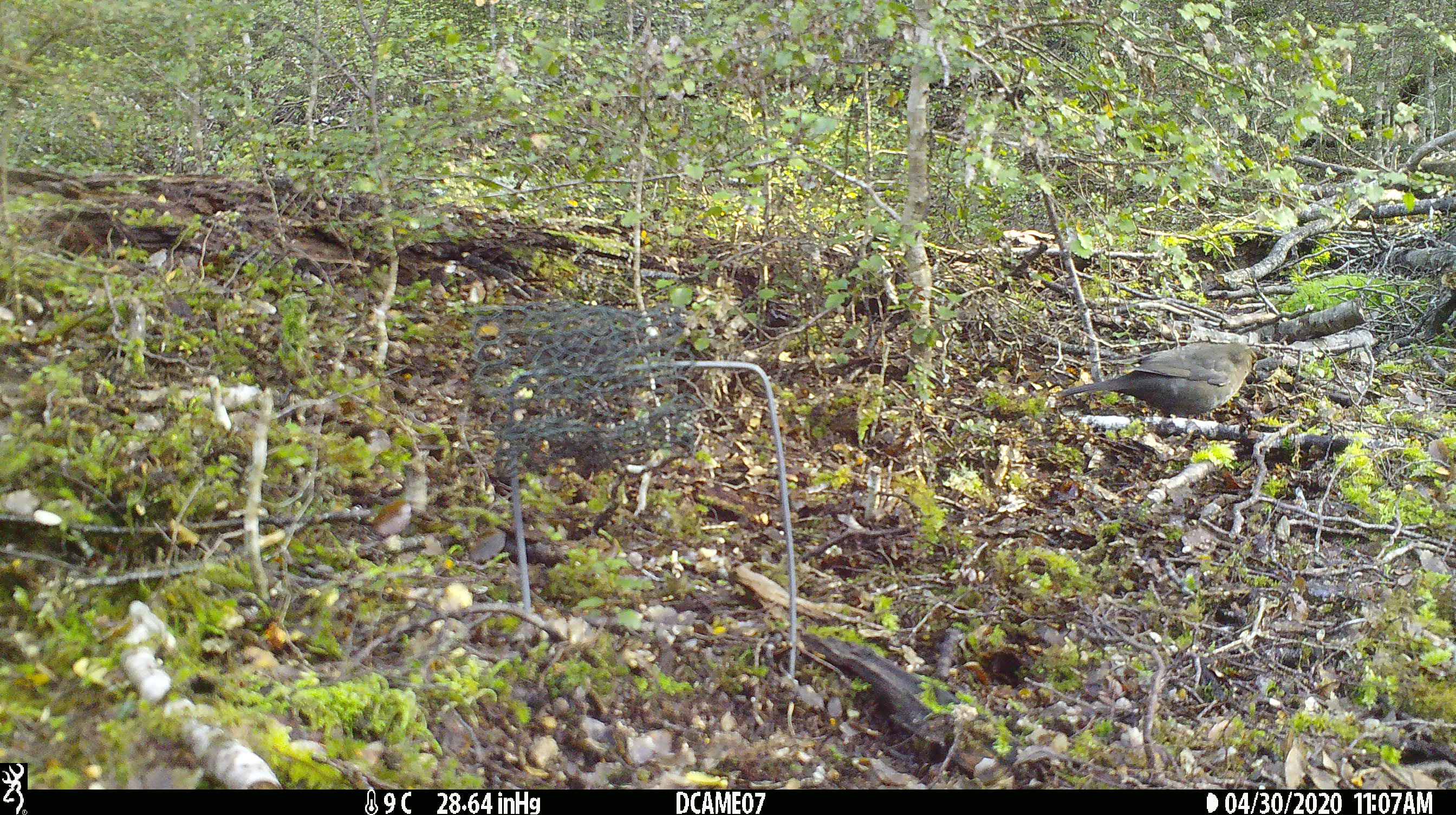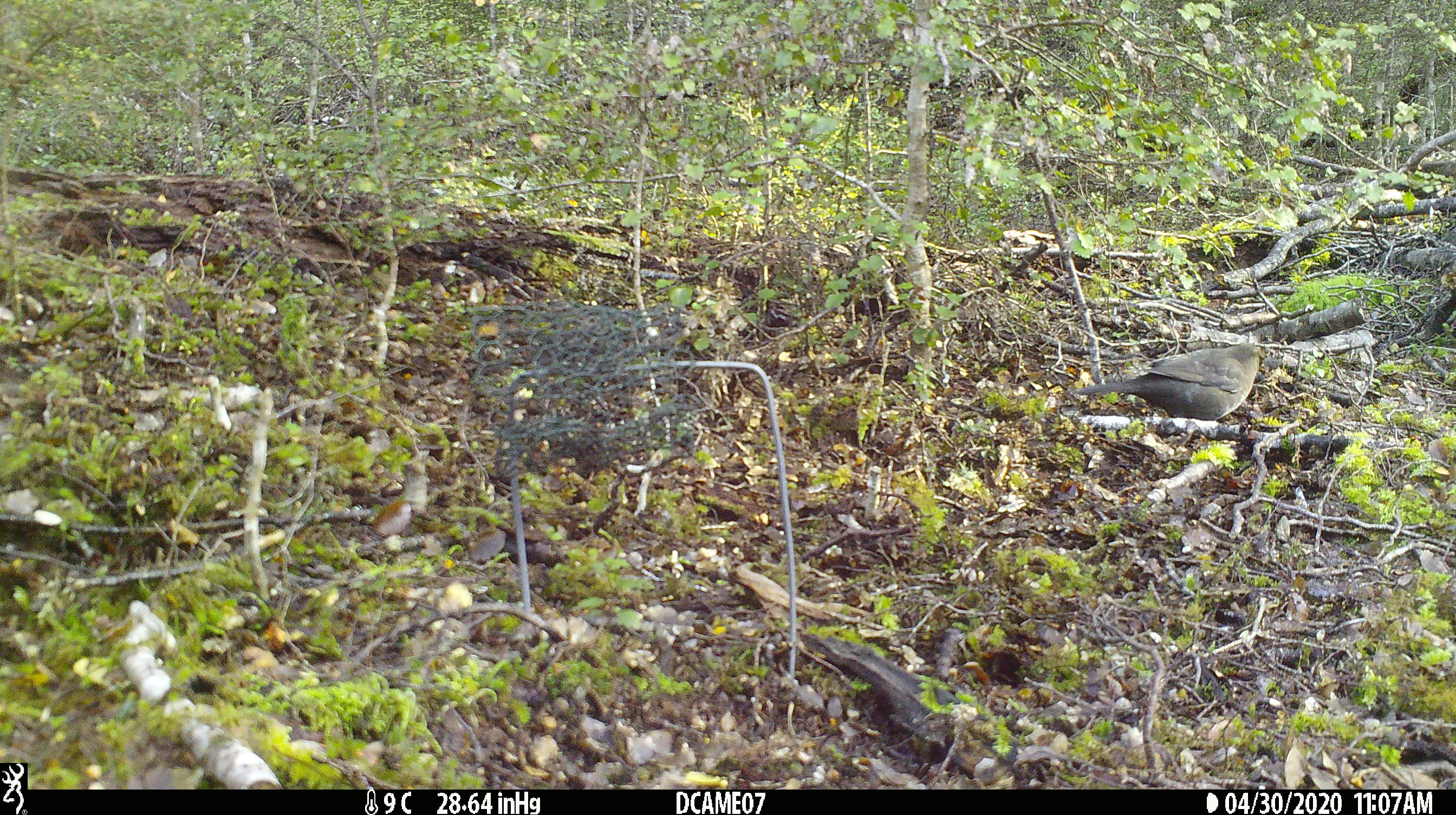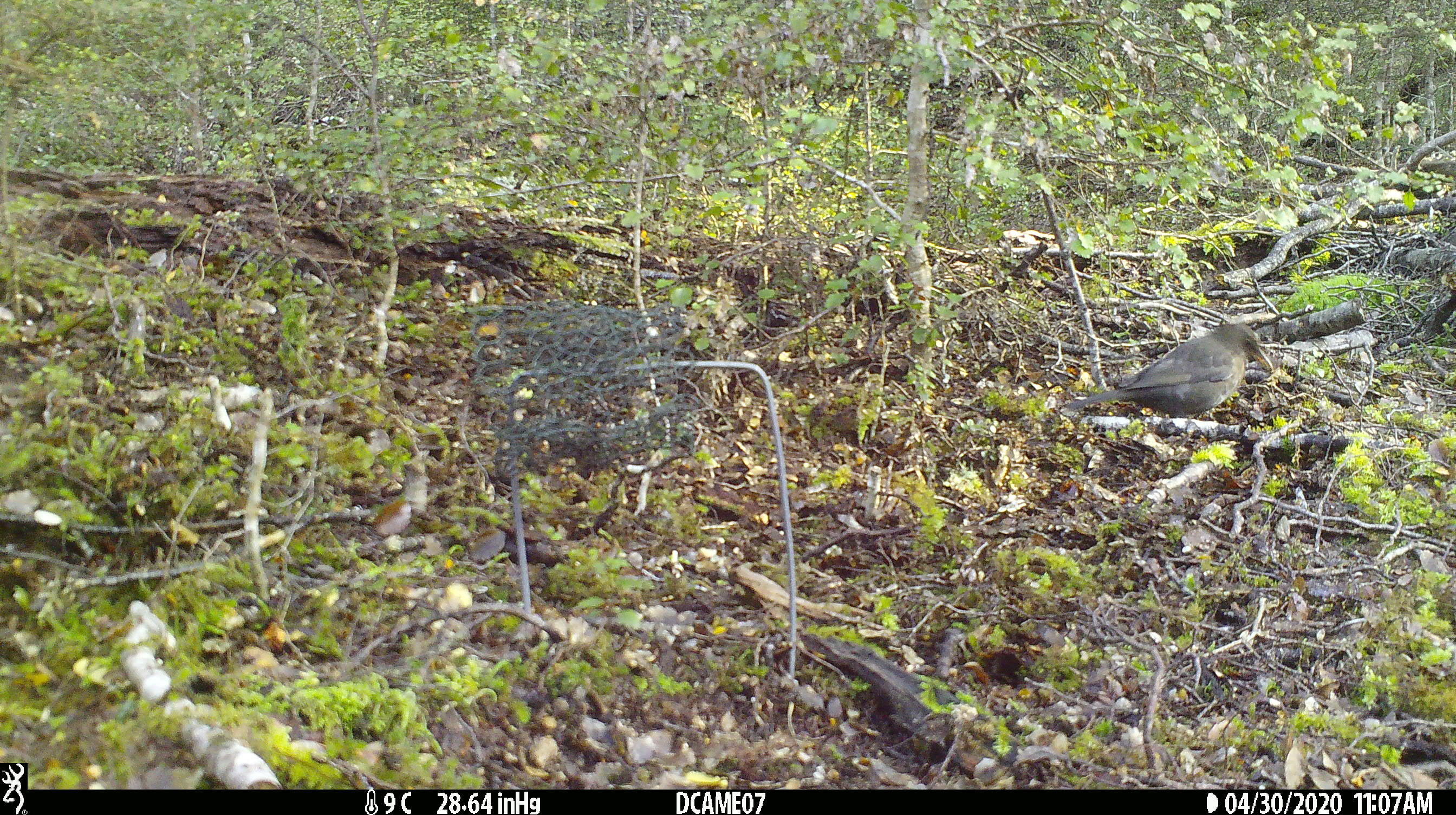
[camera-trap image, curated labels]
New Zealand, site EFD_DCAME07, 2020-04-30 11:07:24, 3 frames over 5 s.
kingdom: Animalia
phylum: Chordata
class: Aves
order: Passeriformes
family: Turdidae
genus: Turdus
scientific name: Turdus merula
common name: eurasian blackbird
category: blackbird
Blackbird (eurasian blackbird) (Turdus merula).